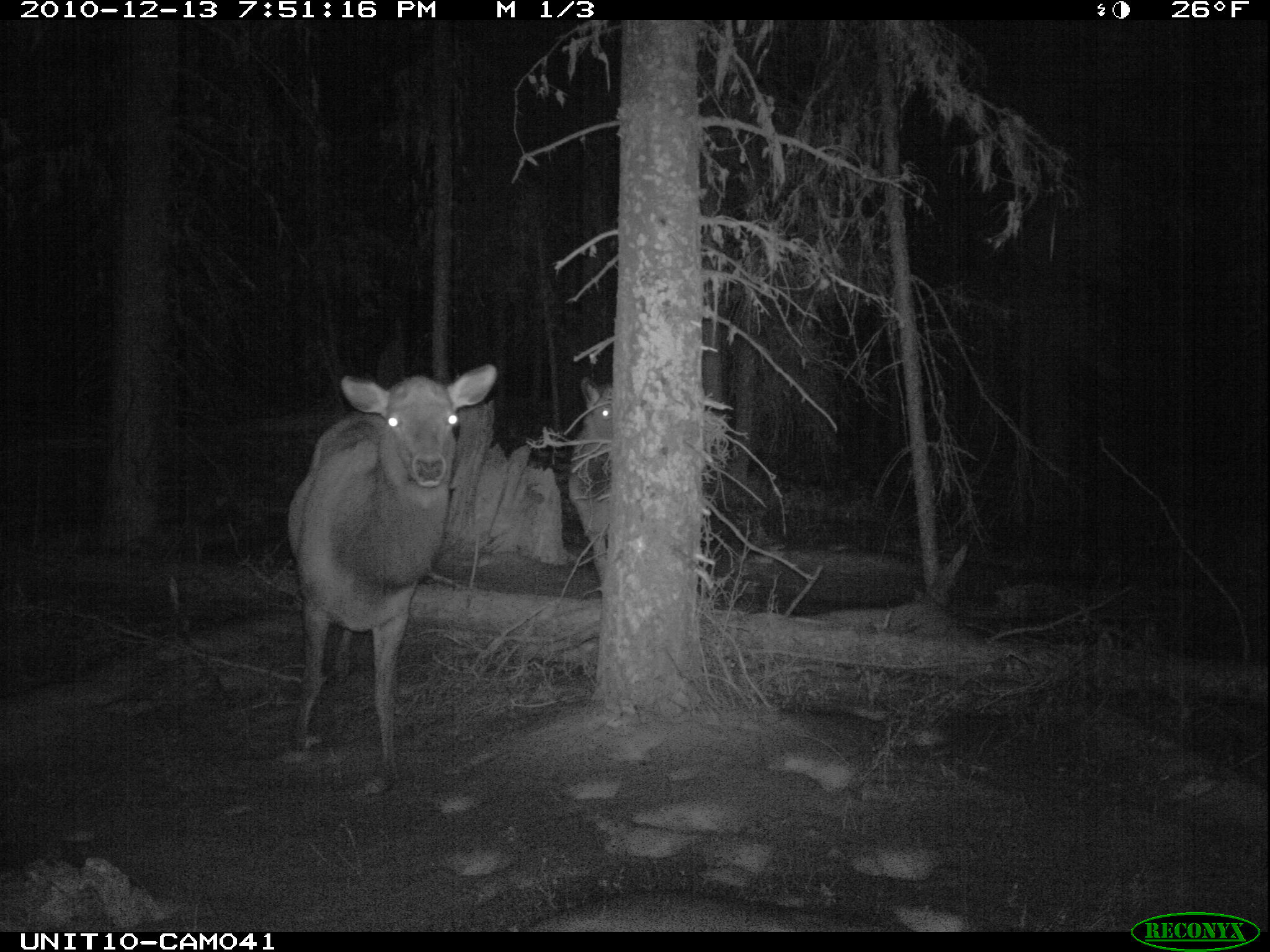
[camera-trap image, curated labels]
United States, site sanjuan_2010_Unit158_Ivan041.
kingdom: Animalia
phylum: Chordata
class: Mammalia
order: Artiodactyla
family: Cervidae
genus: Cervus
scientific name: Cervus elaphus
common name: red deer